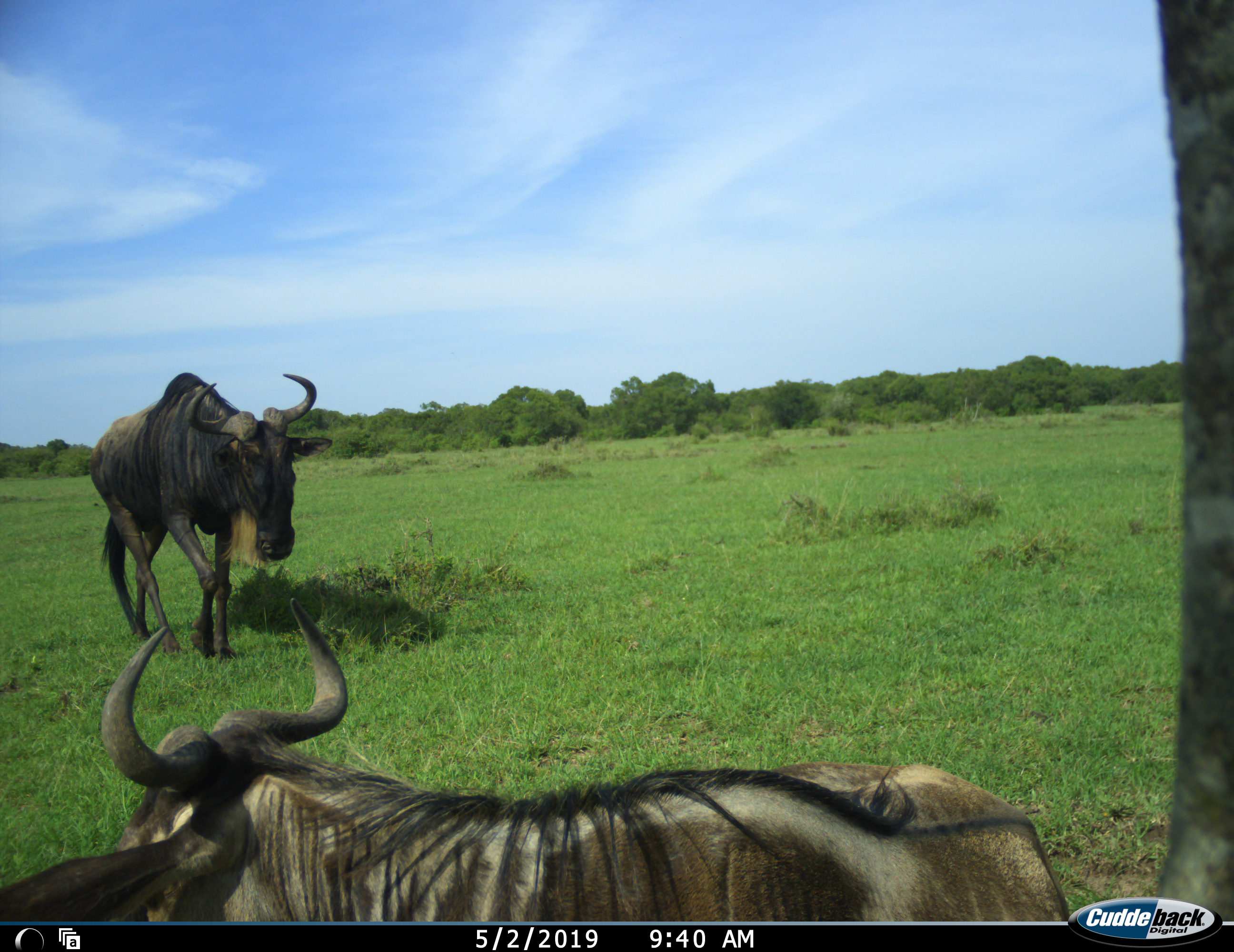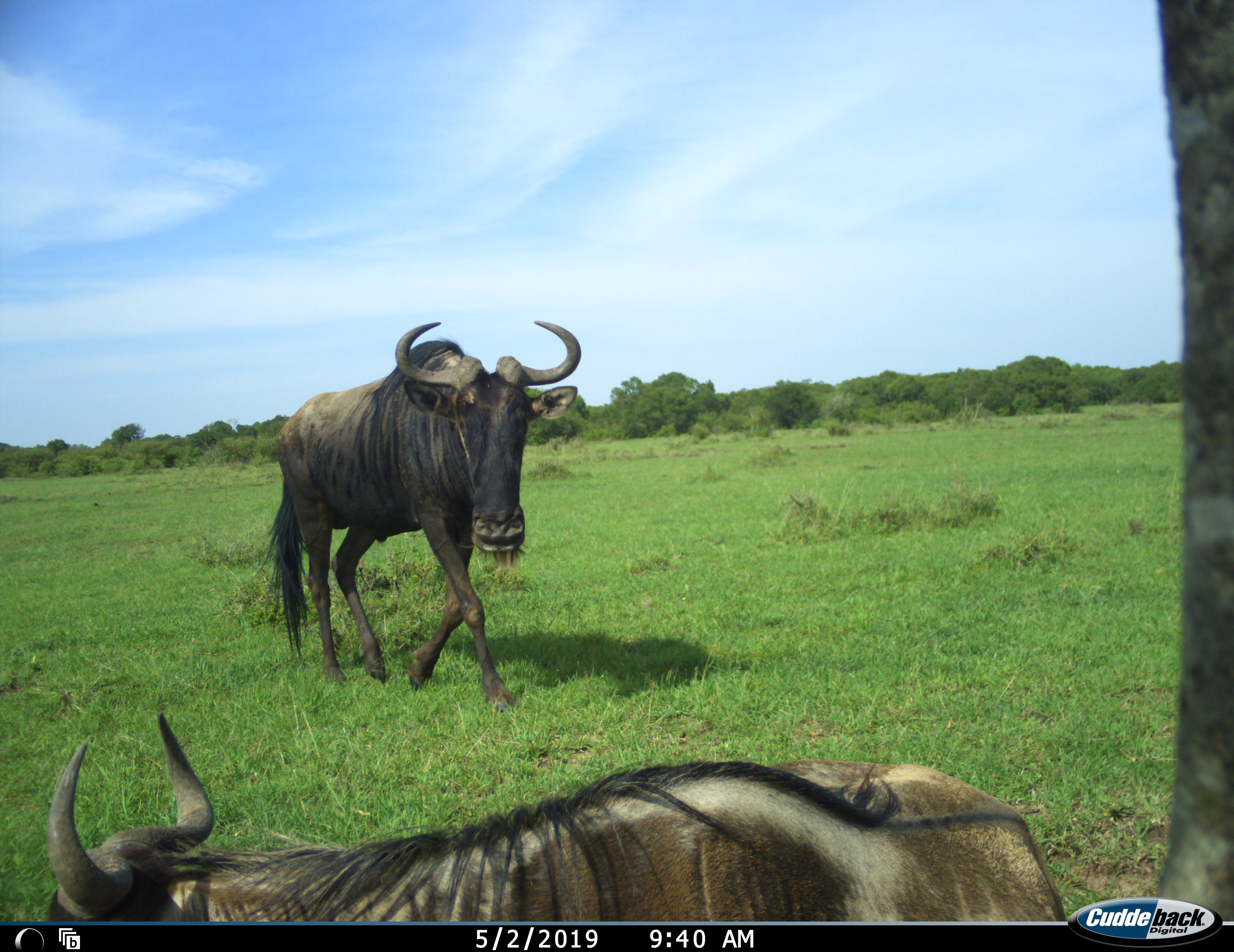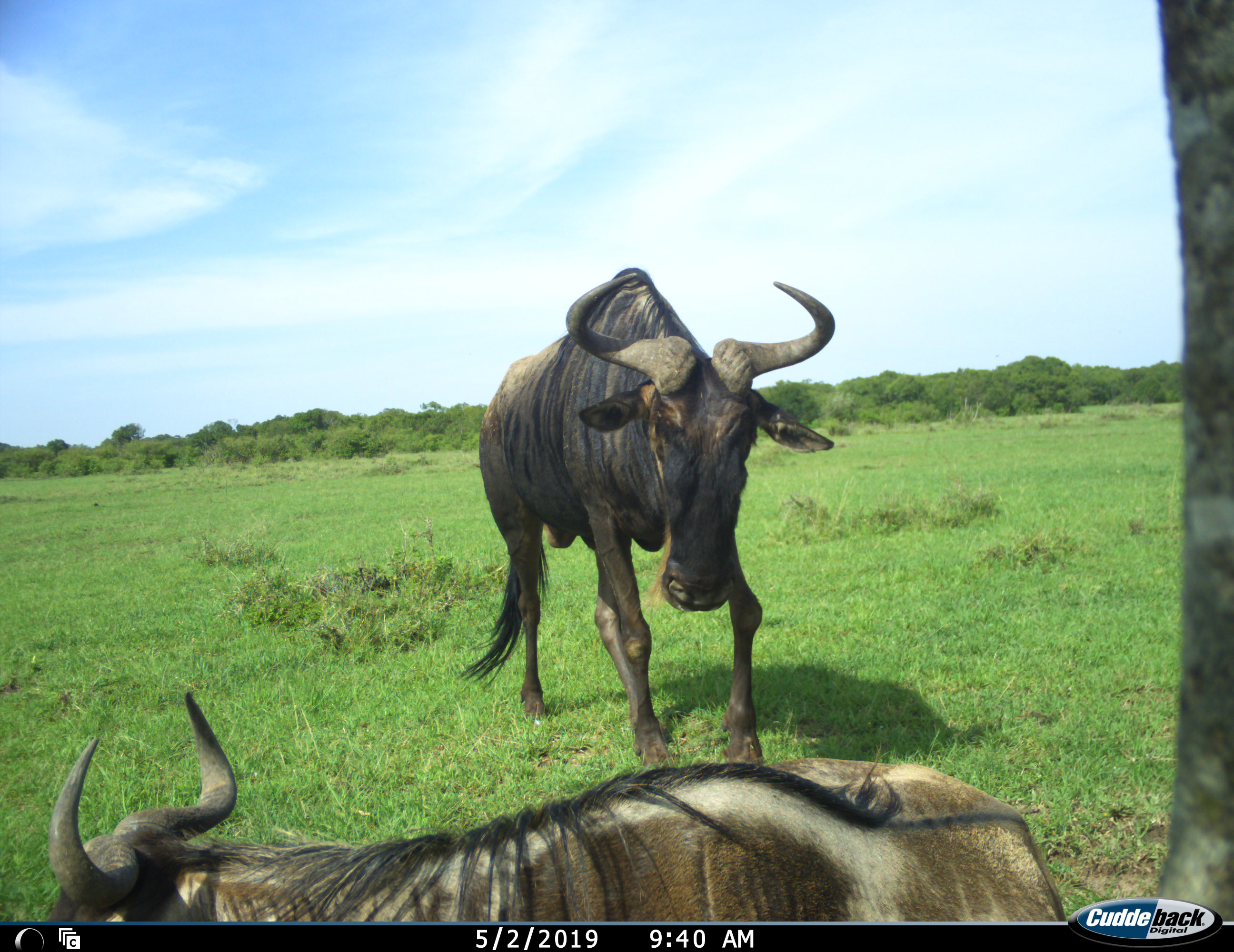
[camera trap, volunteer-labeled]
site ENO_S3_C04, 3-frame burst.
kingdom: Animalia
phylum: Chordata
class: Mammalia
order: Artiodactyla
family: Bovidae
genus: Connochaetes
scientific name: Connochaetes taurinus taurinus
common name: blue wildebeest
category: wildebeestblue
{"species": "wildebeestblue (blue wildebeest) (Connochaetes taurinus taurinus)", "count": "2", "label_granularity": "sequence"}